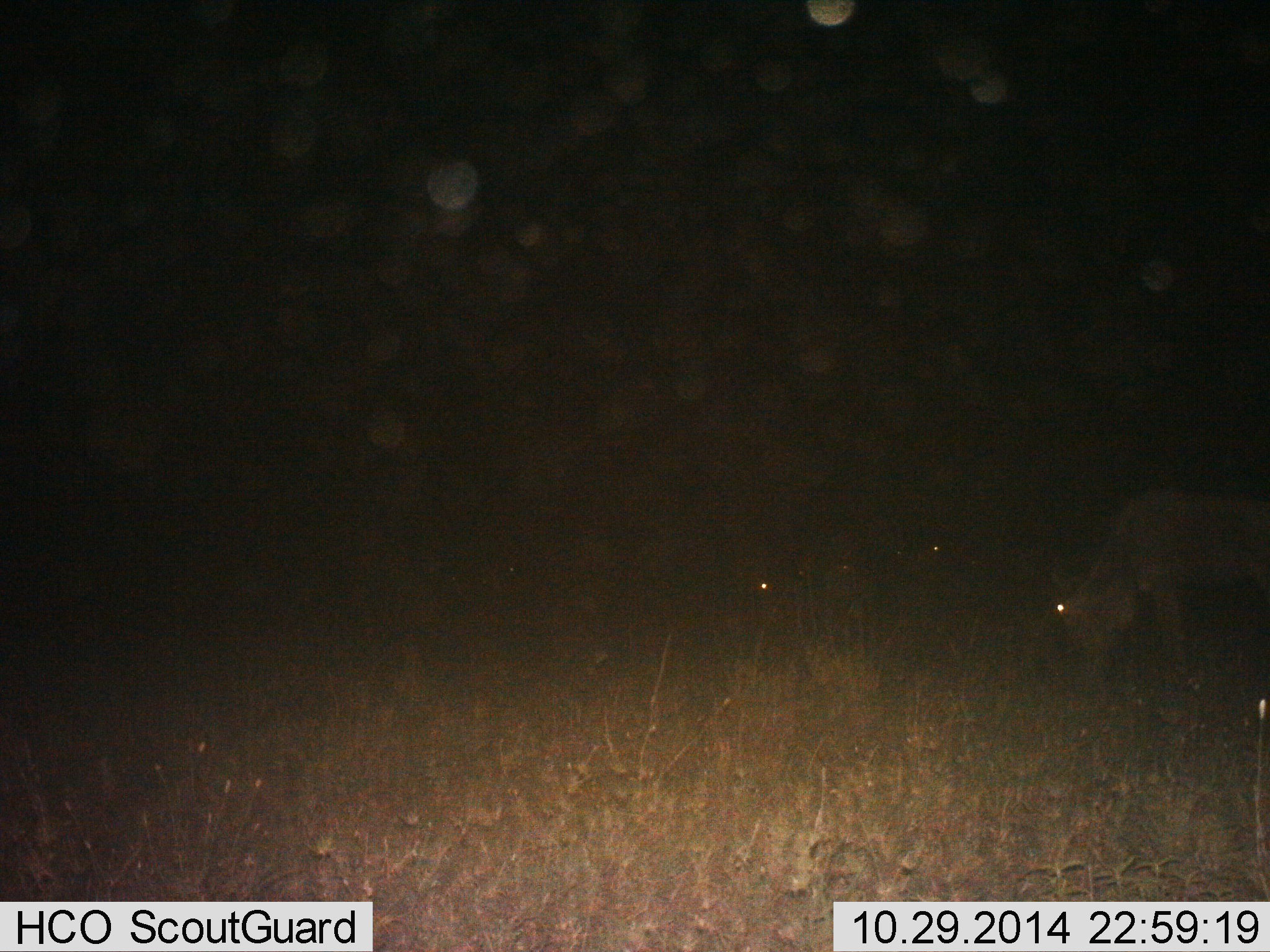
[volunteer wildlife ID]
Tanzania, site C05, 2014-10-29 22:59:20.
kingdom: Animalia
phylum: Chordata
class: Mammalia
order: Artiodactyla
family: Bovidae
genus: Connochaetes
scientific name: Connochaetes taurinus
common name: blue wildebeest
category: wildebeest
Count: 3.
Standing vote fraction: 10%.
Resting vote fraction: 0%.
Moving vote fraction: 0%.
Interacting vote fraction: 0%.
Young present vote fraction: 0%.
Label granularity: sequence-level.